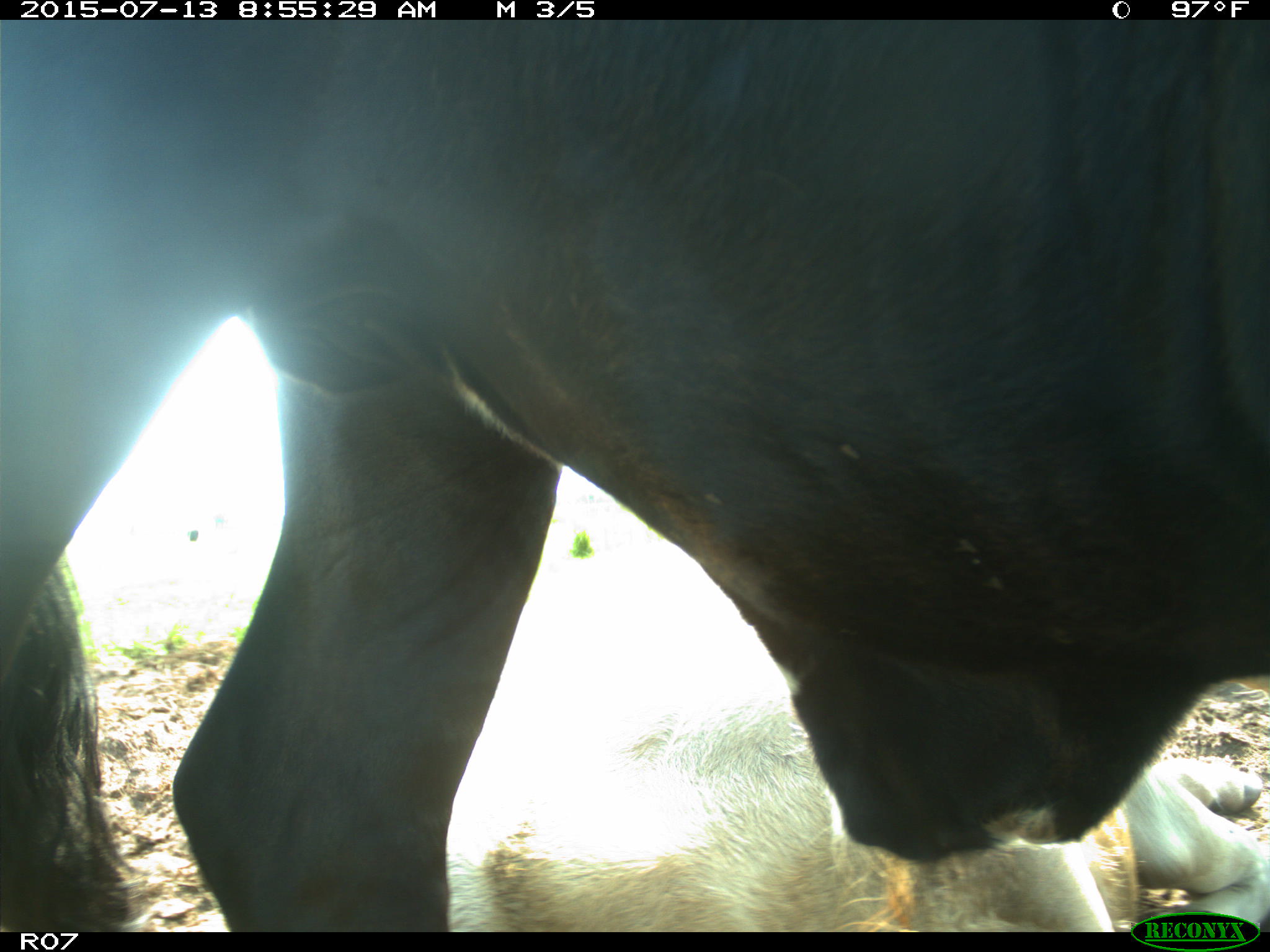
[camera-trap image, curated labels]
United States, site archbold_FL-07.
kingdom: Animalia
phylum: Chordata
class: Mammalia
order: Artiodactyla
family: Bovidae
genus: Bos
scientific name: Bos taurus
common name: domestic cow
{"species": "Bos taurus (domestic cow)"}